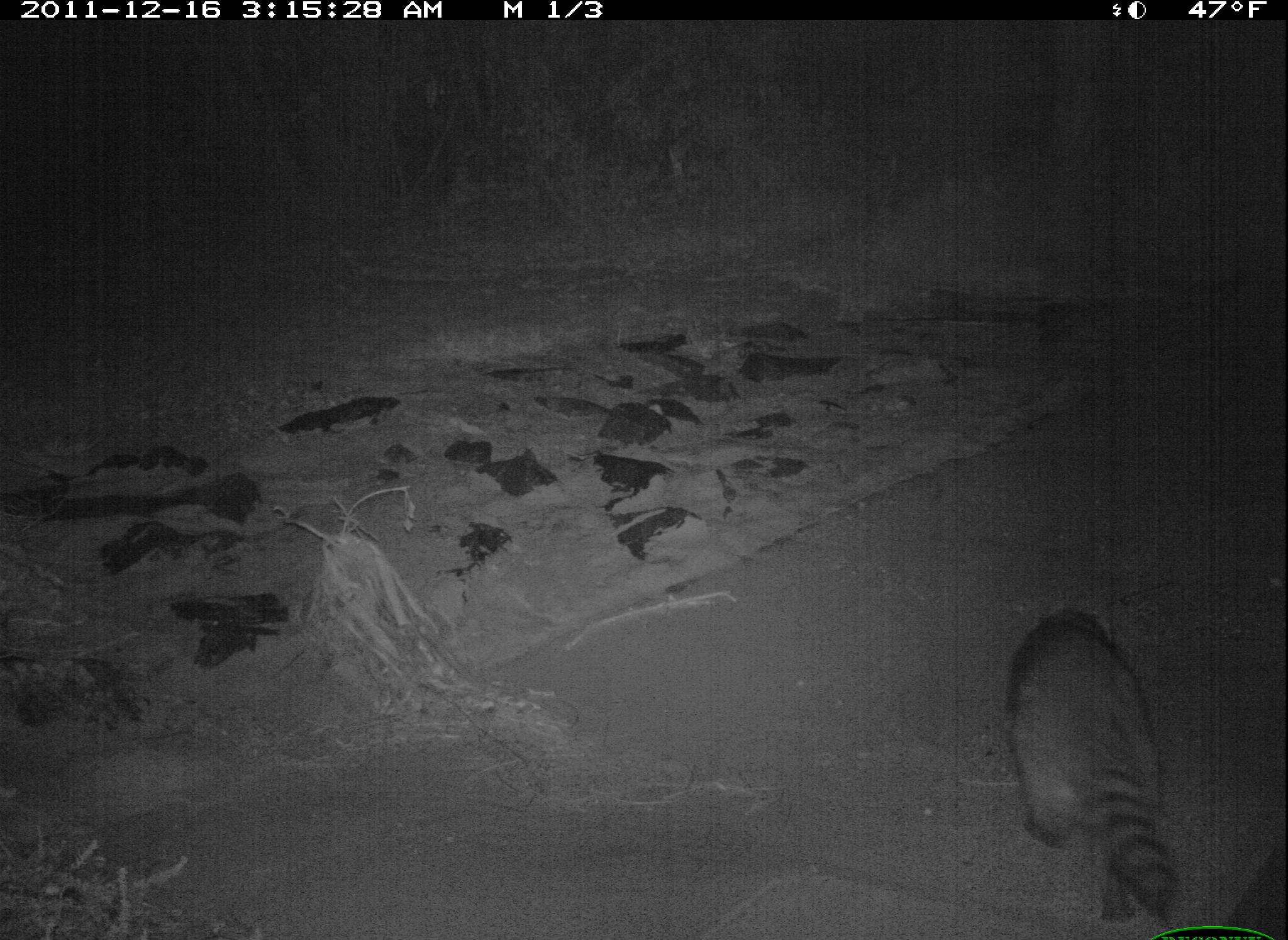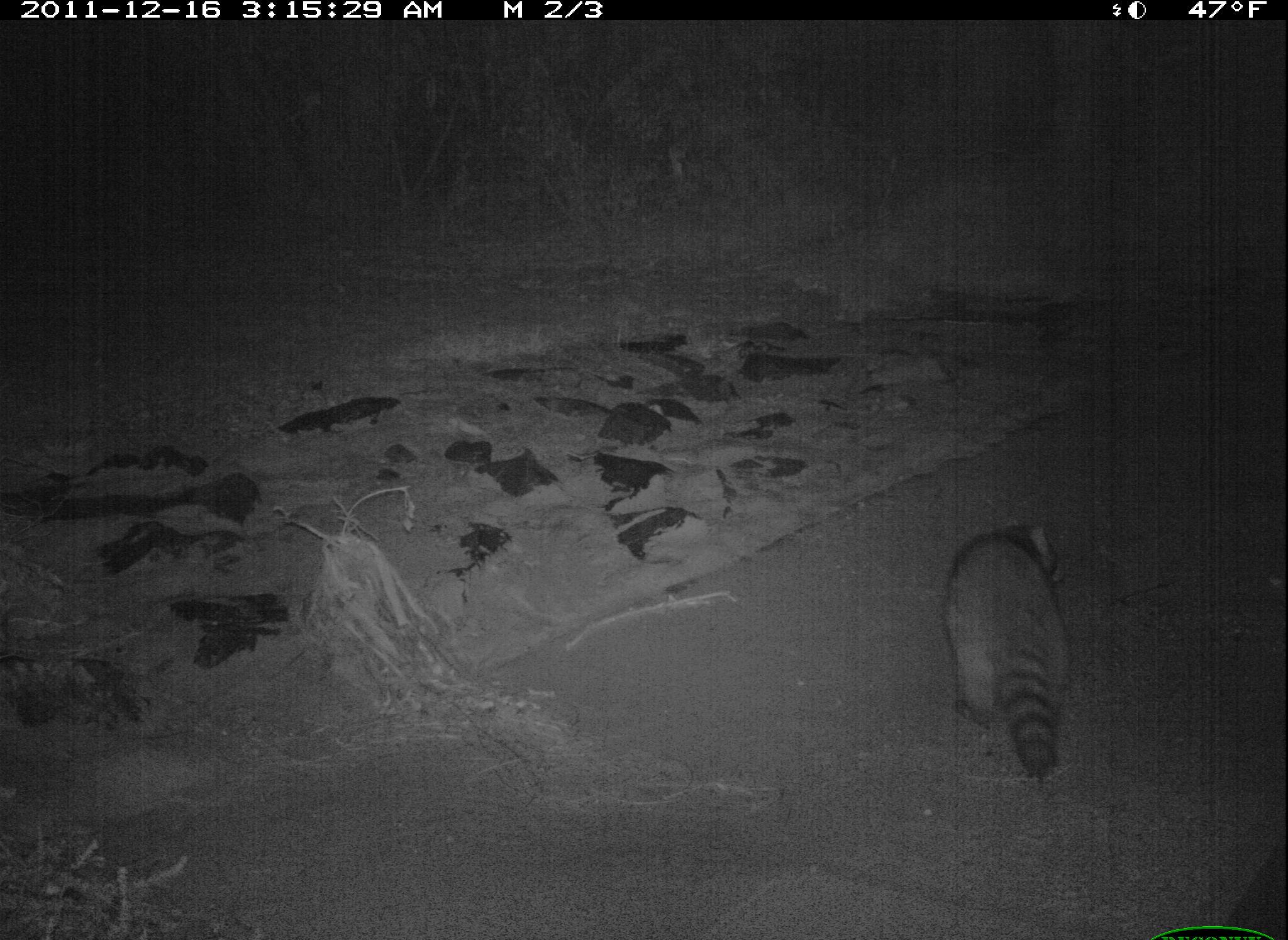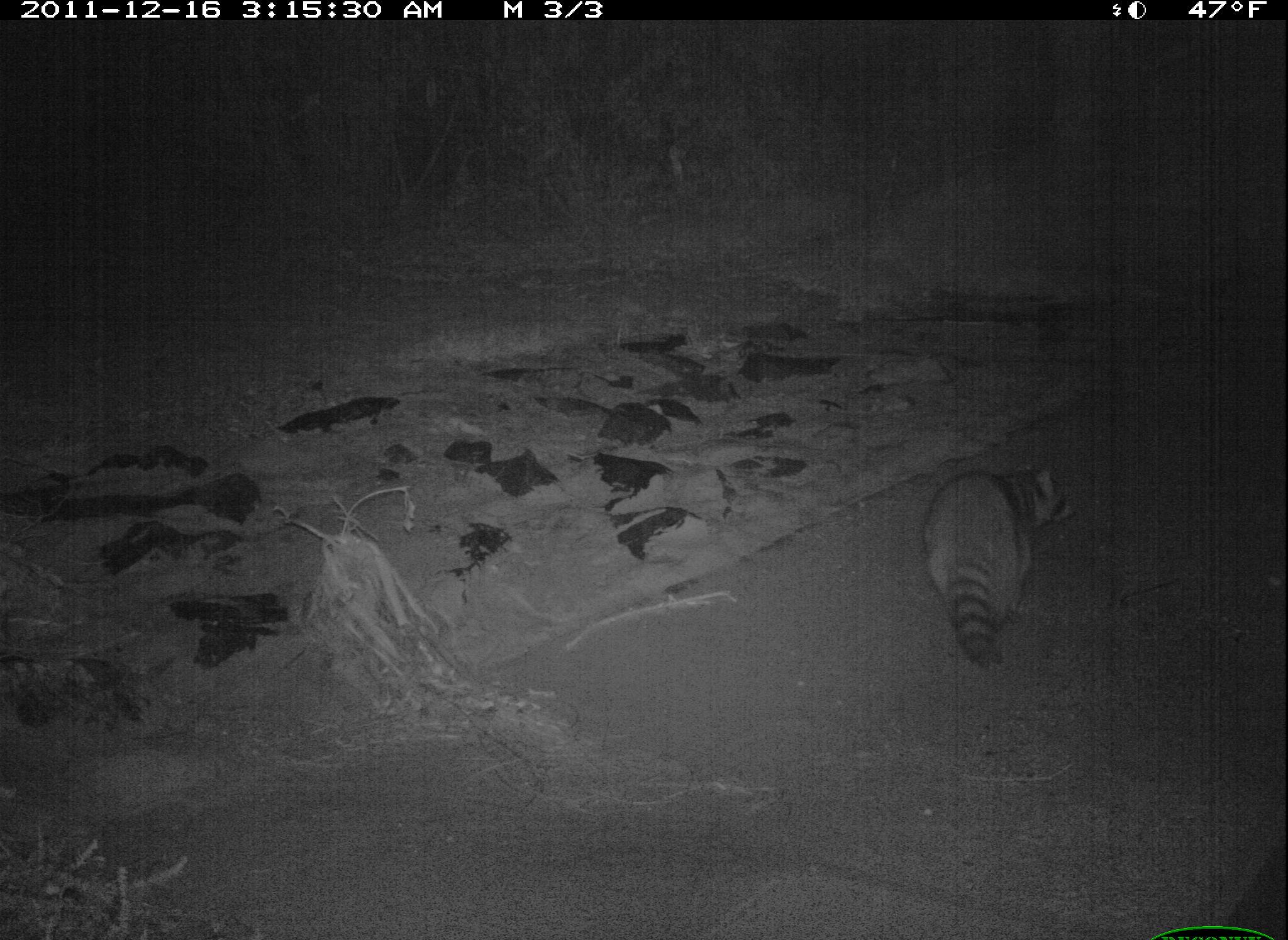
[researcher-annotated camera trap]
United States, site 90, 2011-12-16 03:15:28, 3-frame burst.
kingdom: Animalia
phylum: Chordata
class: Mammalia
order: Carnivora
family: Procyonidae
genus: Procyon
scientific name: Procyon lotor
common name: raccoon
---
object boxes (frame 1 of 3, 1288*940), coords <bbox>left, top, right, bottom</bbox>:
raccoon: <bbox>992, 583, 1208, 940</bbox>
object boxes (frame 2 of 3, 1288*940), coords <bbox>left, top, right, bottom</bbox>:
raccoon: <bbox>932, 483, 1088, 801</bbox>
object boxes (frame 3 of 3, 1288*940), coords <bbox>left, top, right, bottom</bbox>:
raccoon: <bbox>916, 456, 1085, 675</bbox>